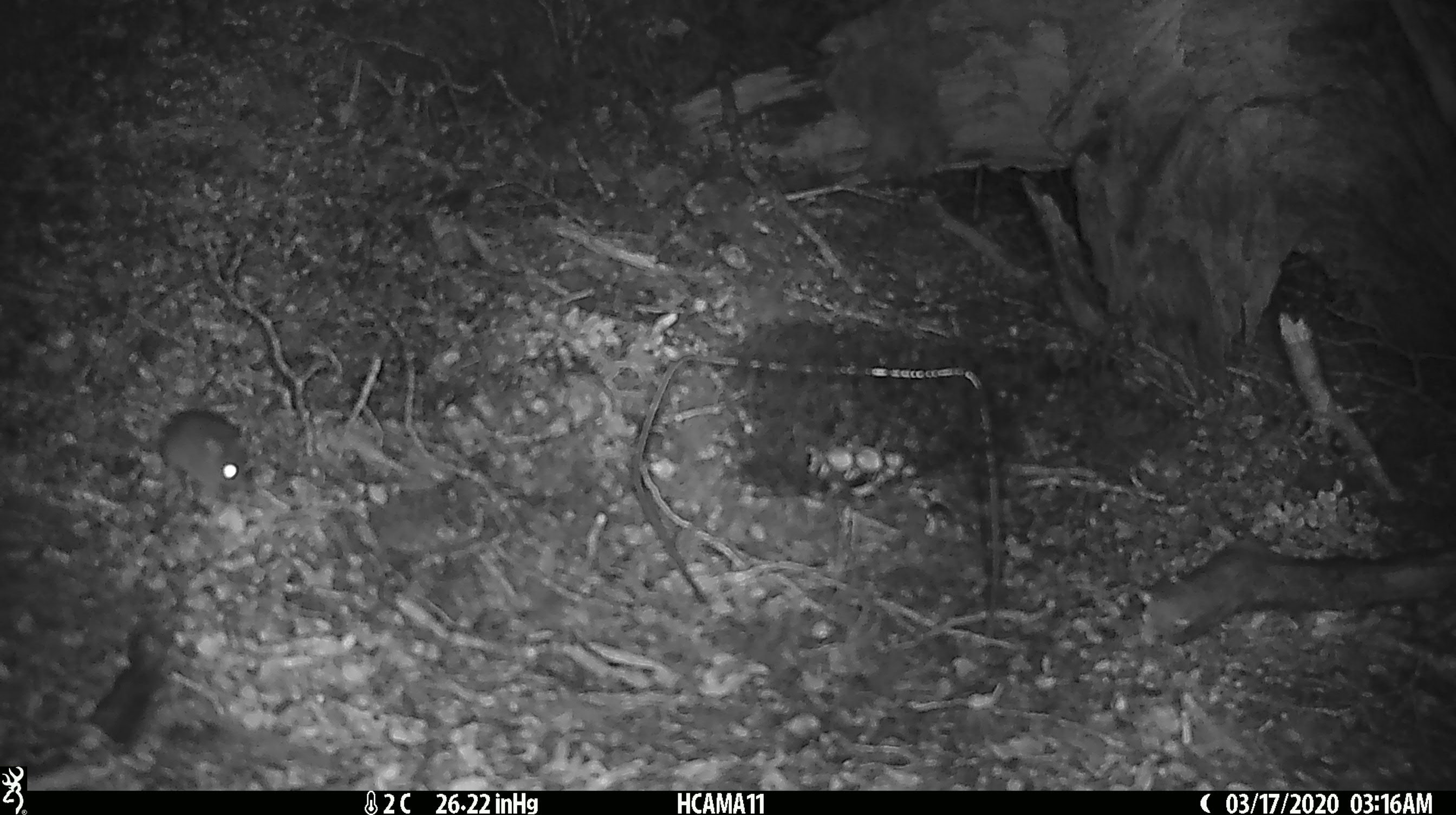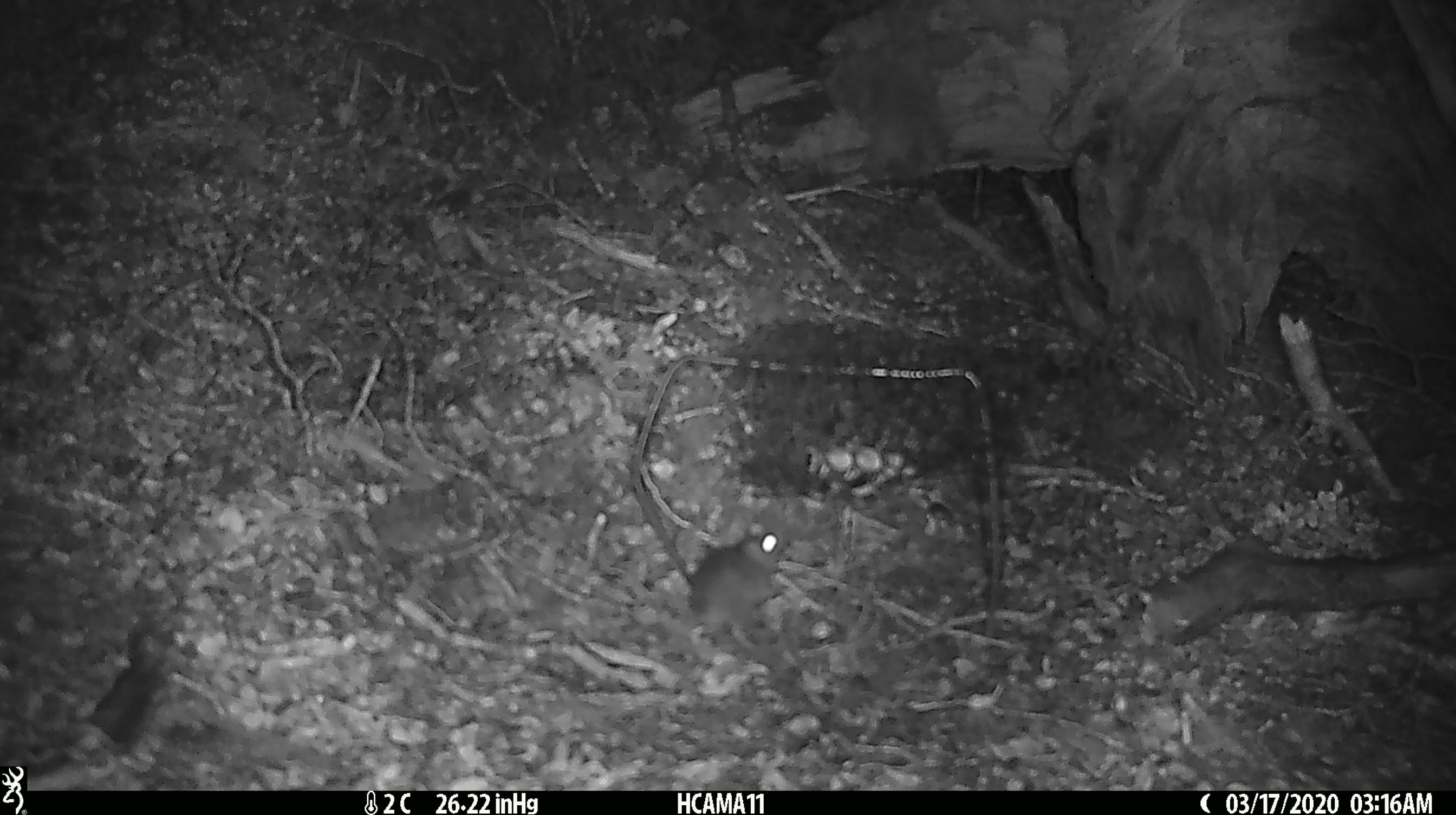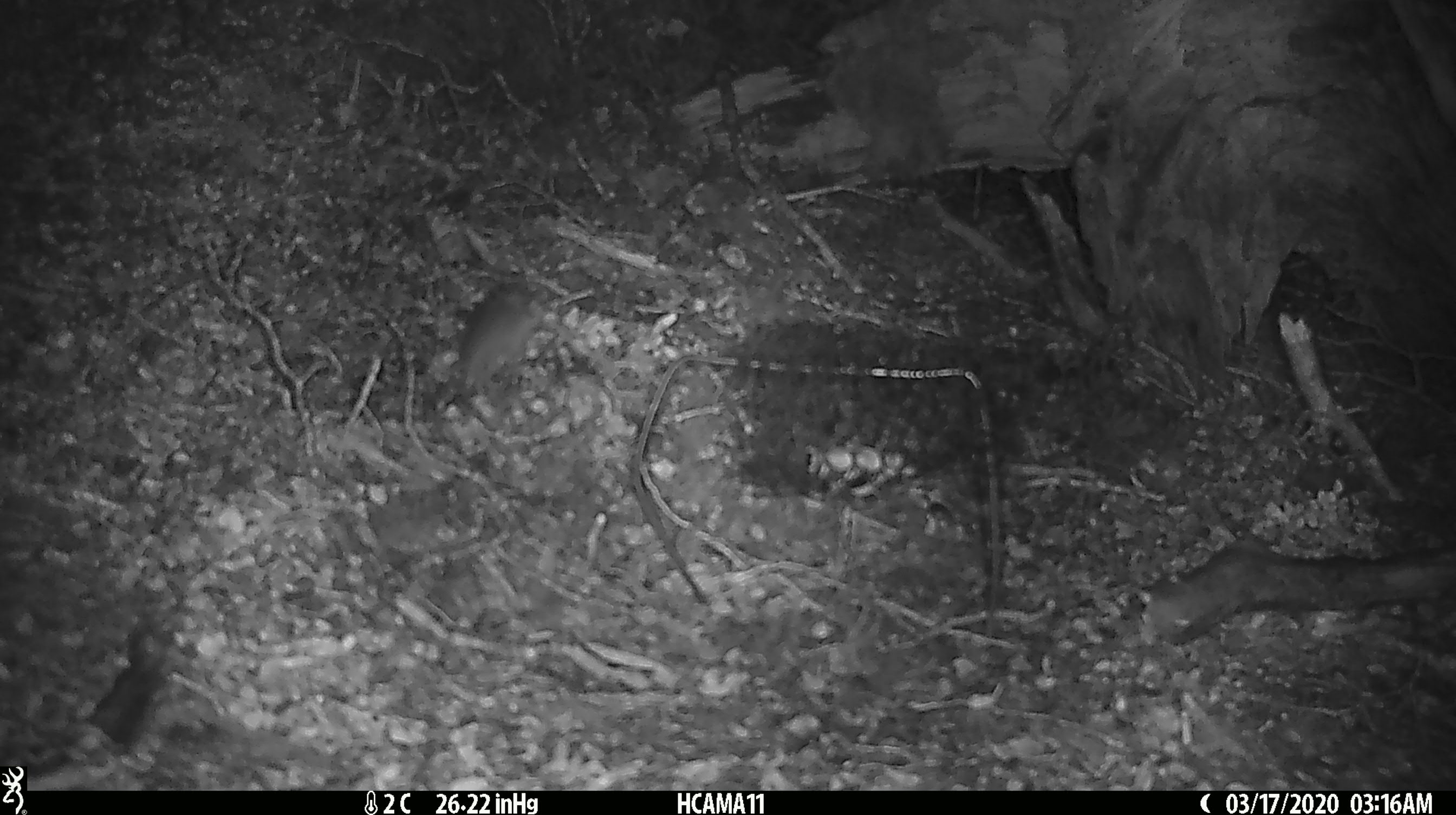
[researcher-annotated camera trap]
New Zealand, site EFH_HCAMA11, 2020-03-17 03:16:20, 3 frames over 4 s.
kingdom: Animalia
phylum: Chordata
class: Mammalia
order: Rodentia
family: Muridae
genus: Mus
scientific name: Mus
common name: mouse